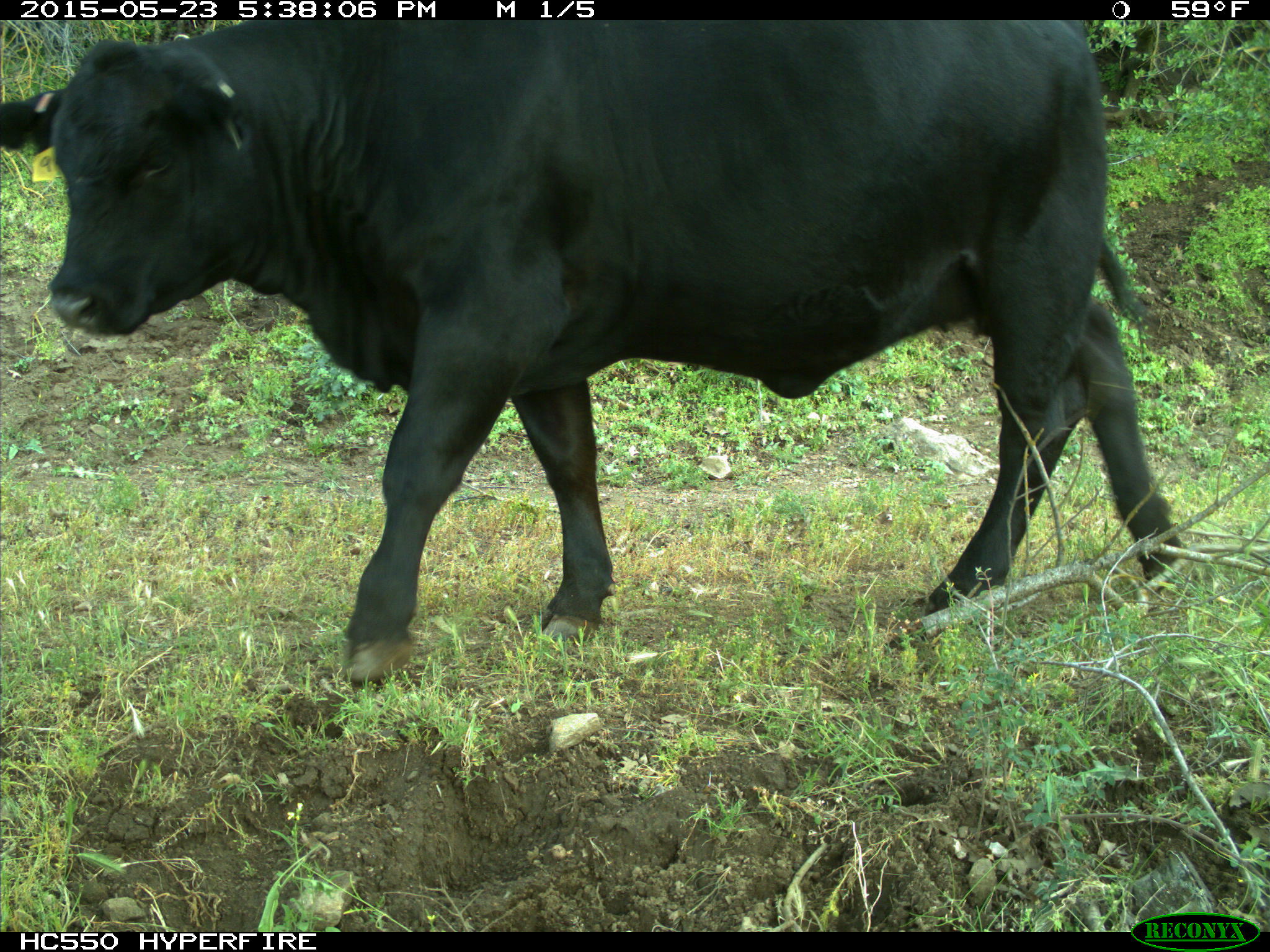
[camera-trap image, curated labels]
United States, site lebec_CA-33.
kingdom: Animalia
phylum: Chordata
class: Mammalia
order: Artiodactyla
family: Bovidae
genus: Bos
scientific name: Bos taurus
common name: domestic cow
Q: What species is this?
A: Bos taurus (domestic cow).